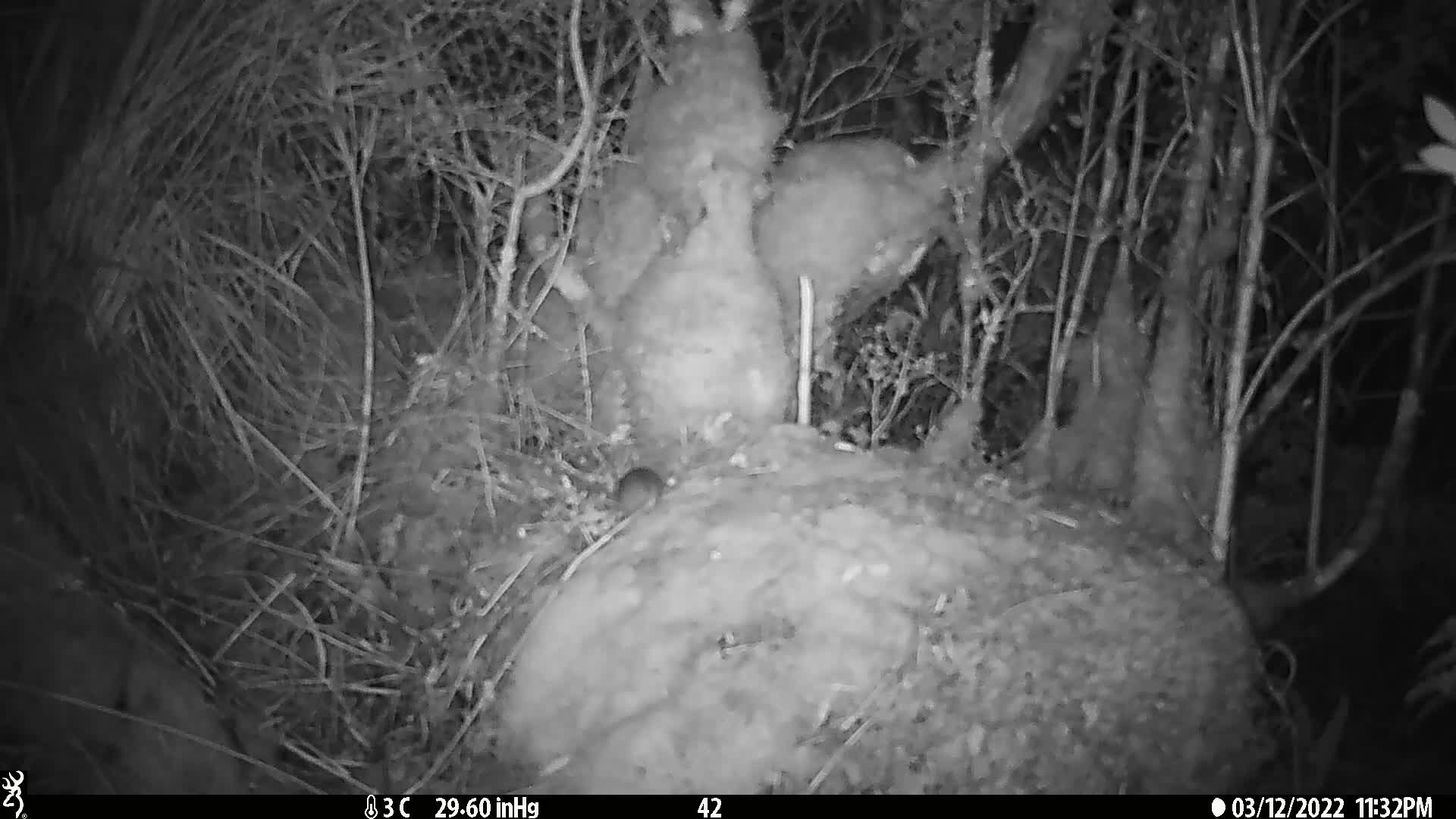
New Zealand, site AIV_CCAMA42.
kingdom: Animalia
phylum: Chordata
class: Mammalia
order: Rodentia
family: Muridae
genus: Mus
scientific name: Mus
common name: mouse